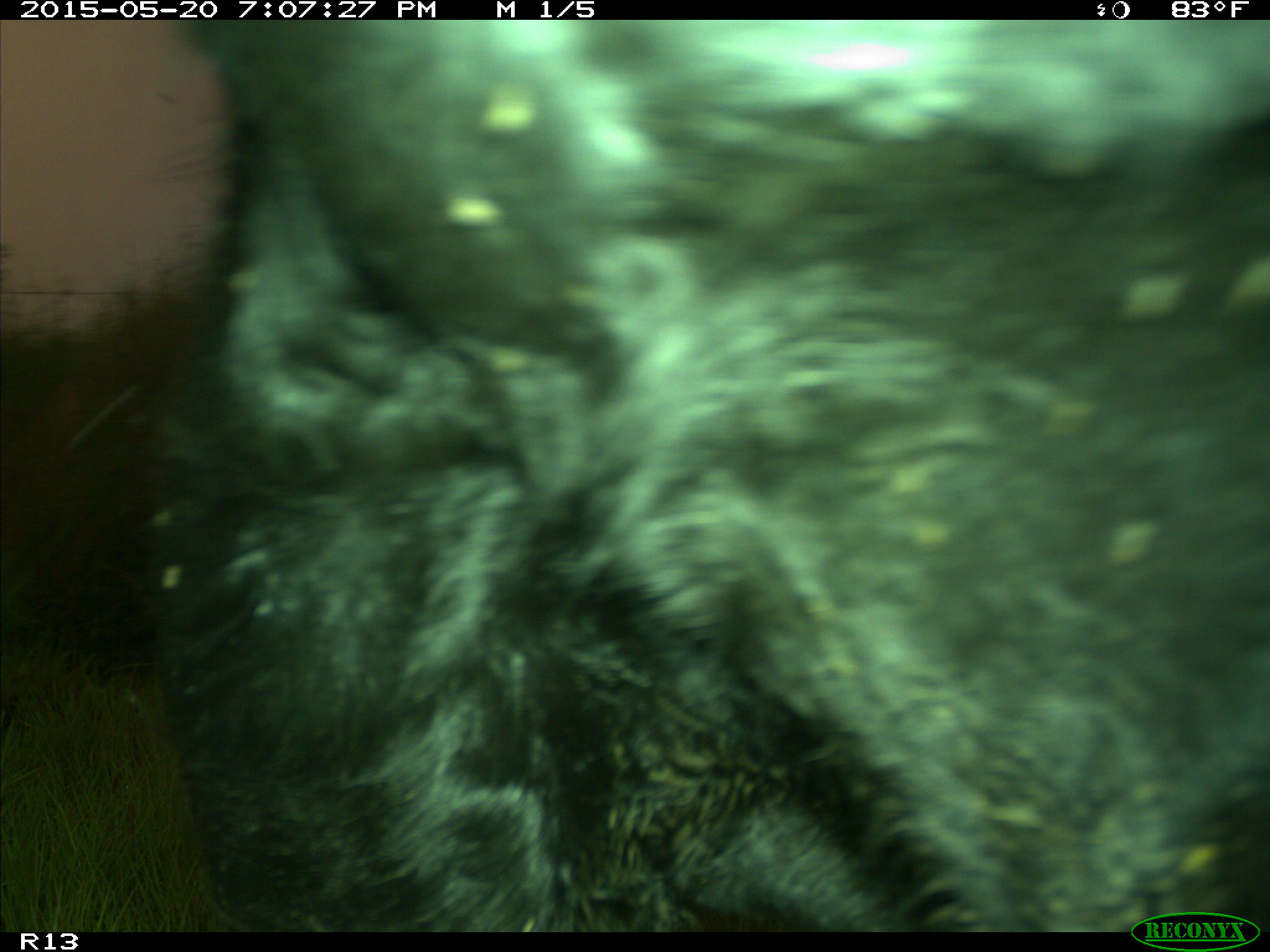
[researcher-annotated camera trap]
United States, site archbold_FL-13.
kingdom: Animalia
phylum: Chordata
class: Mammalia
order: Artiodactyla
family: Bovidae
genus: Bos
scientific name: Bos taurus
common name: domestic cow